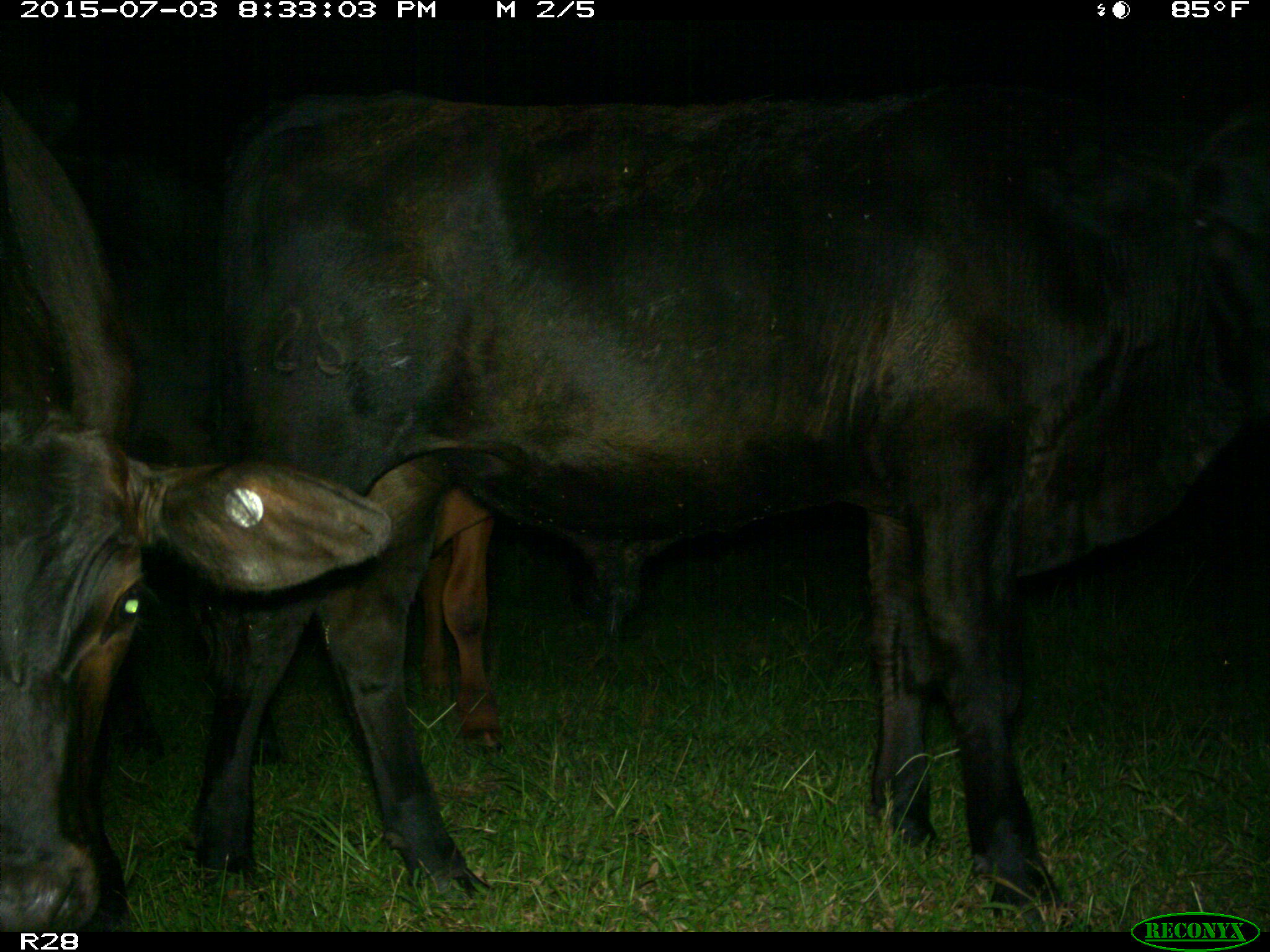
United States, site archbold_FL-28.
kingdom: Animalia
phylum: Chordata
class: Mammalia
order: Artiodactyla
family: Bovidae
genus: Bos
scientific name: Bos taurus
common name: domestic cow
Bos taurus (domestic cow).